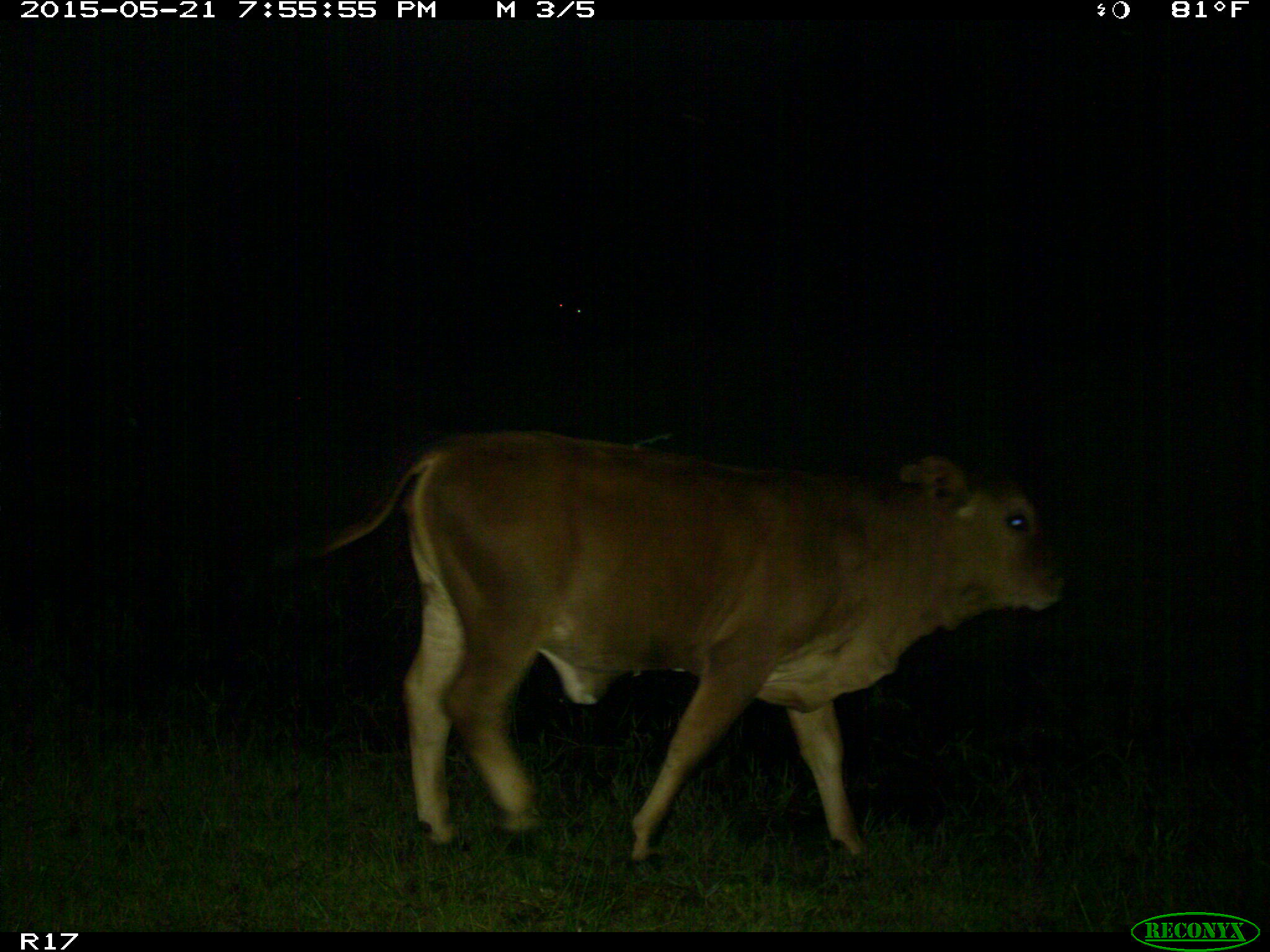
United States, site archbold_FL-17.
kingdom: Animalia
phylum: Chordata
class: Mammalia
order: Artiodactyla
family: Bovidae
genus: Bos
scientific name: Bos taurus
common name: domestic cow